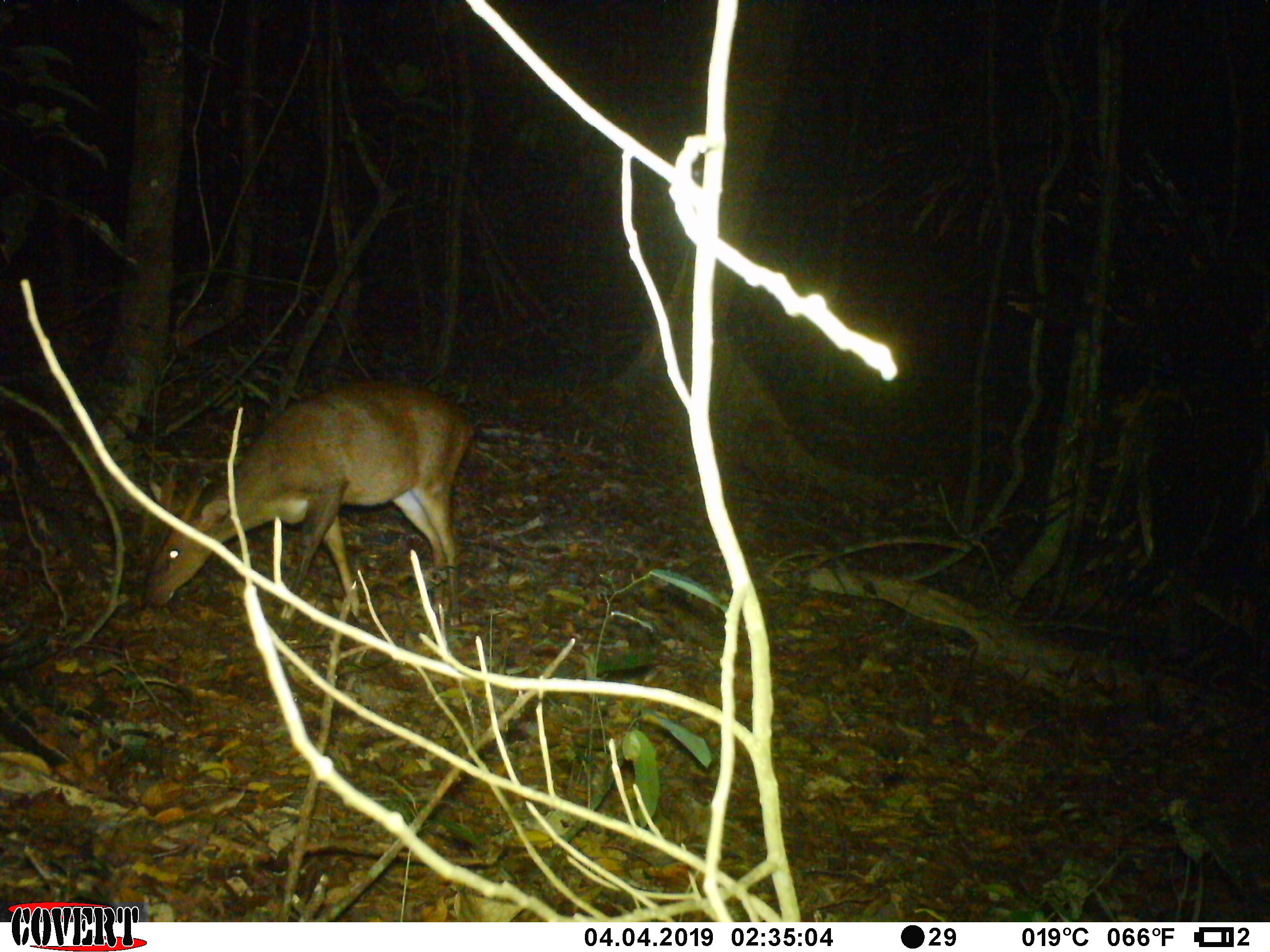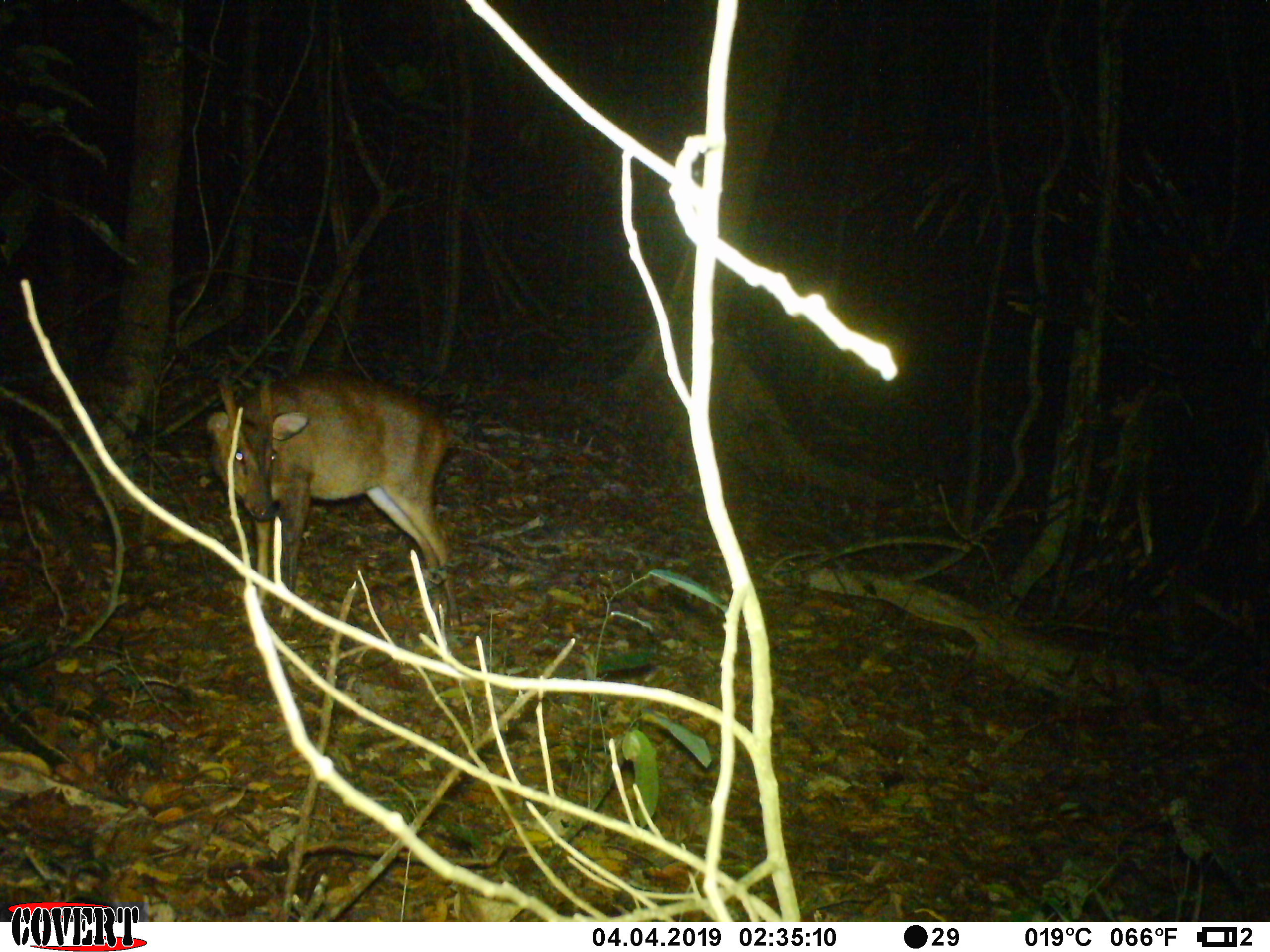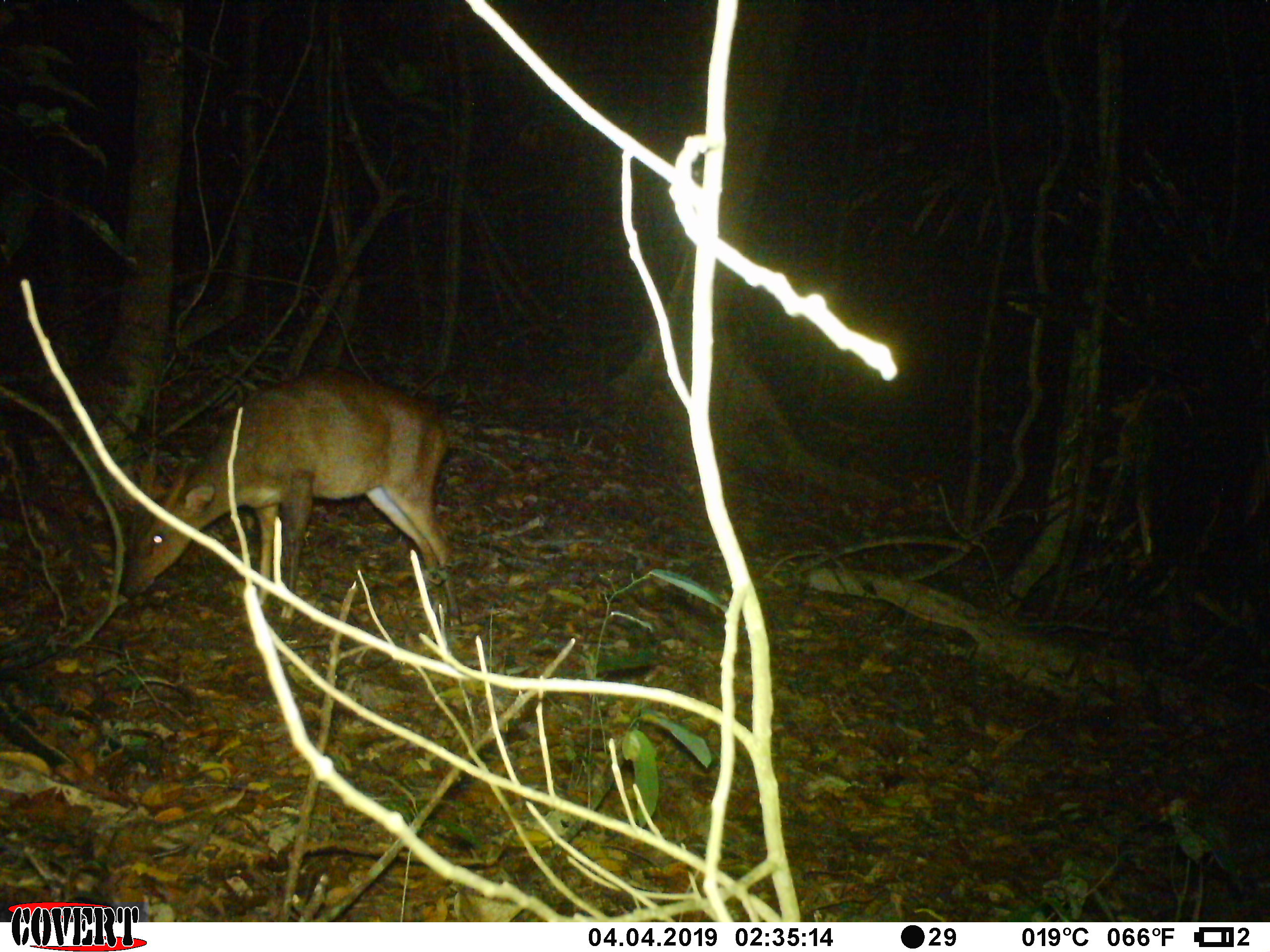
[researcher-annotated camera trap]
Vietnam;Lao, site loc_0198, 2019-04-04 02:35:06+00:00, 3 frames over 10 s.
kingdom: Animalia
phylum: Chordata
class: Mammalia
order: Artiodactyla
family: Cervidae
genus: Muntiacus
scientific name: Muntiacus vuquangensis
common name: large-antlered muntjac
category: large antlered muntjac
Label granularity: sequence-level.